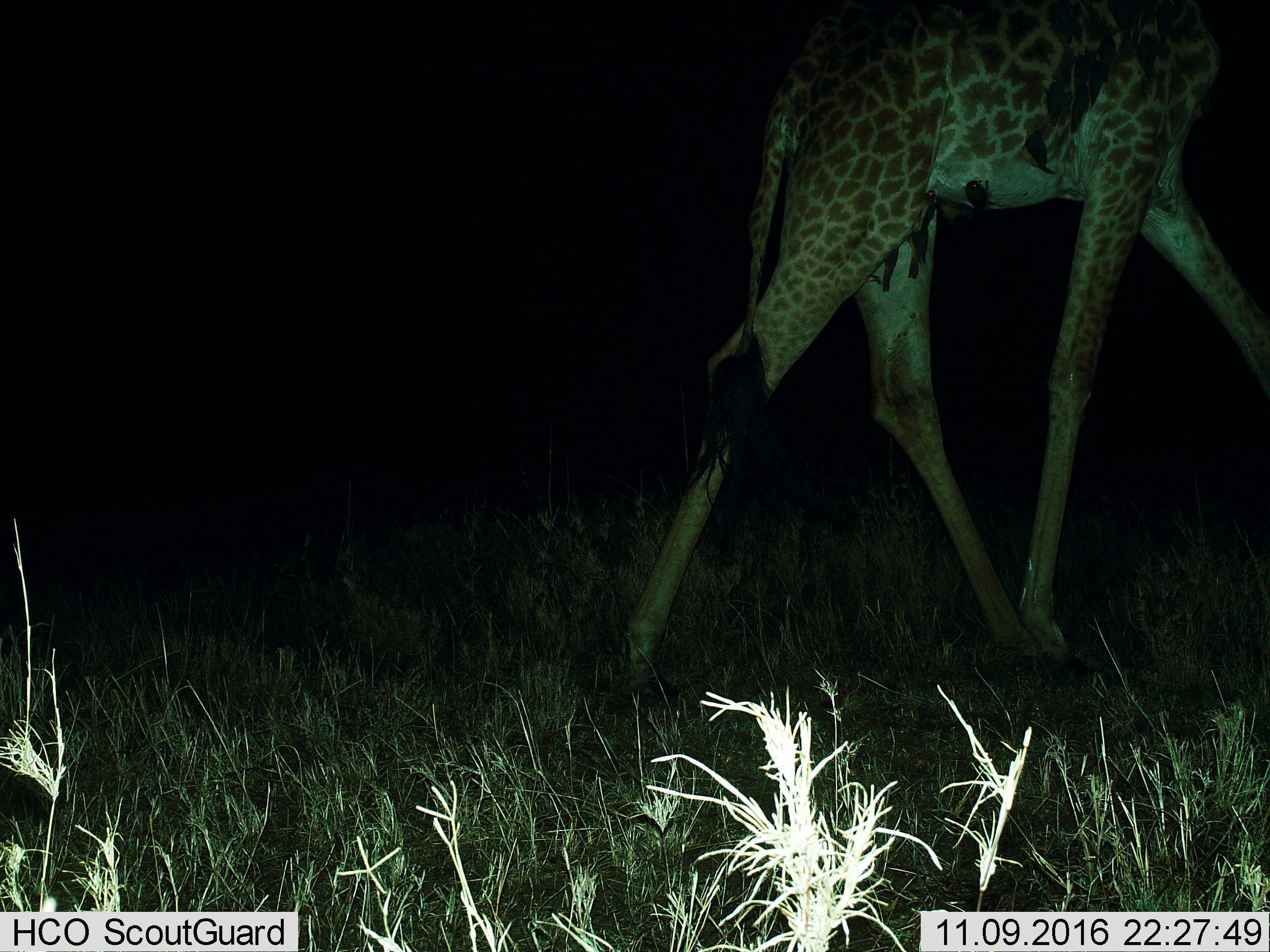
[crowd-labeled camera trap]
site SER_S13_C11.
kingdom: Animalia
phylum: Chordata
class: Mammalia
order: Artiodactyla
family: Giraffidae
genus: Giraffa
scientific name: Giraffa camelopardalis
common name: giraffe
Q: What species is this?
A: Giraffe (Giraffa camelopardalis).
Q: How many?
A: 1.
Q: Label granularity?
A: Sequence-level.